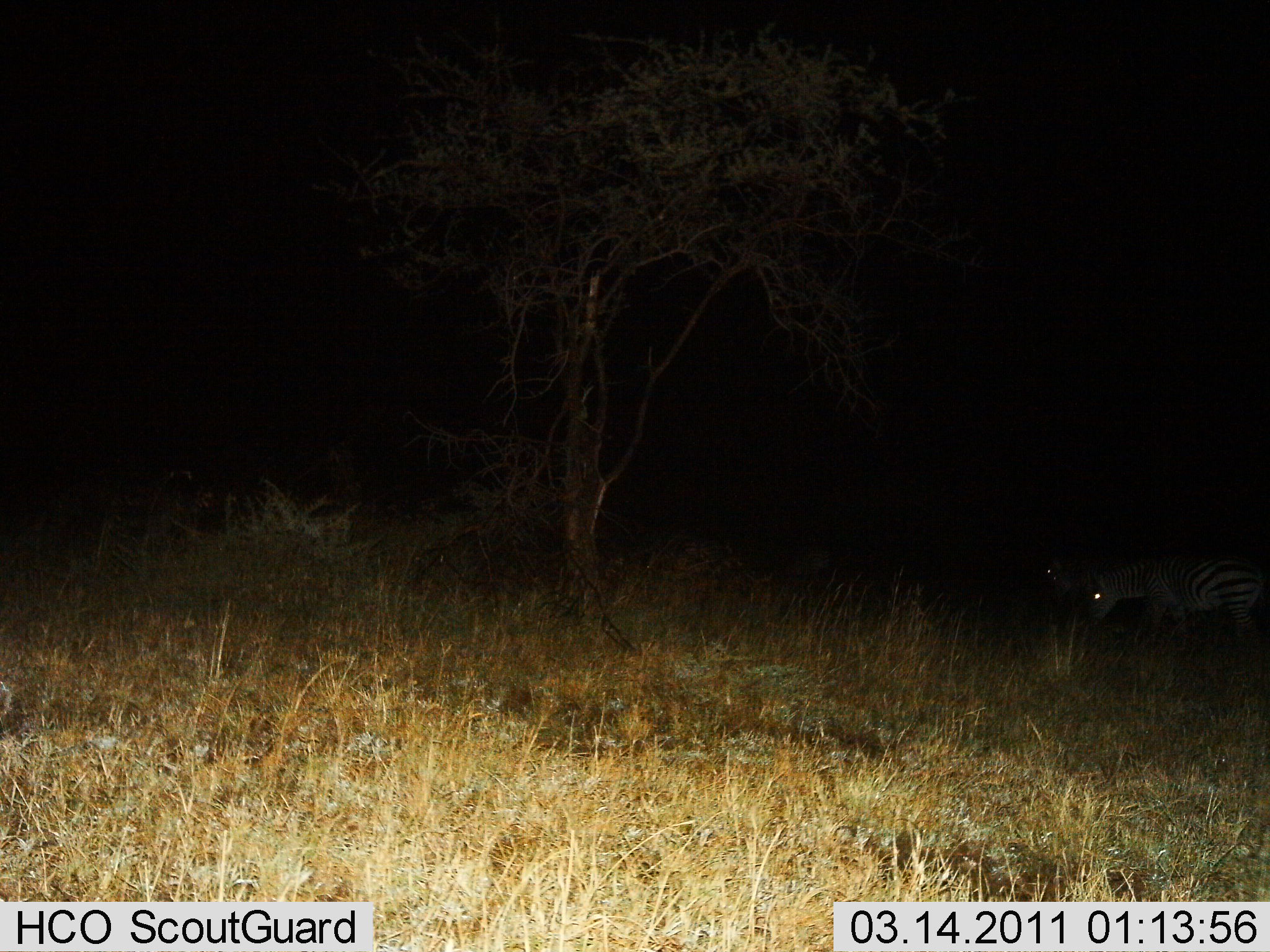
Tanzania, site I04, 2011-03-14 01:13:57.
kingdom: Animalia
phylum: Chordata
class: Mammalia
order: Perissodactyla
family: Equidae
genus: Equus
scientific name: Equus quagga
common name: plains zebra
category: zebra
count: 2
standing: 50%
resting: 0%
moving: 20%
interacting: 0%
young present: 0%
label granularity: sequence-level